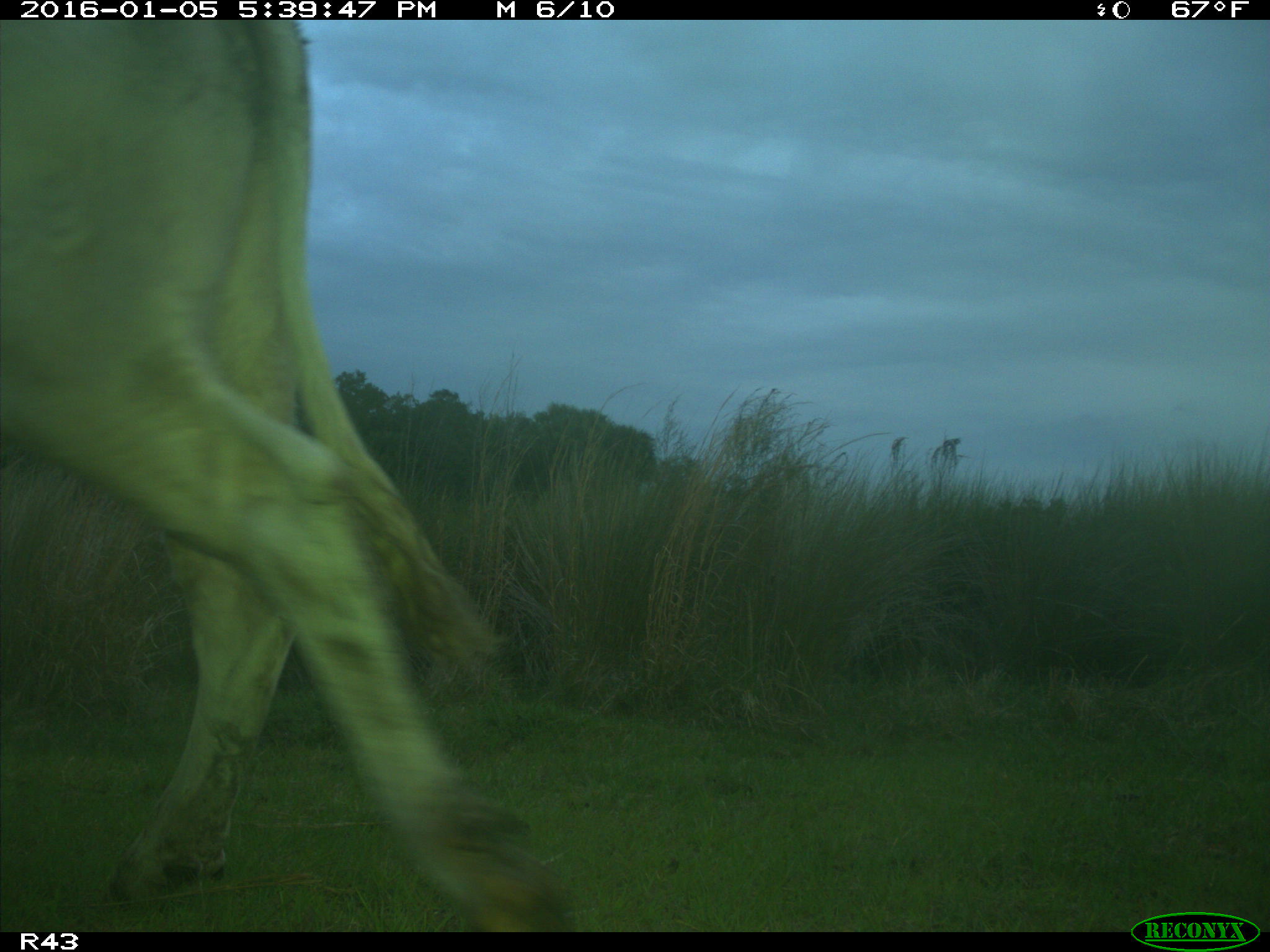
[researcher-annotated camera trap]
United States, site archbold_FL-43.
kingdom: Animalia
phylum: Chordata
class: Mammalia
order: Artiodactyla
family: Bovidae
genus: Bos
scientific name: Bos taurus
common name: domestic cow